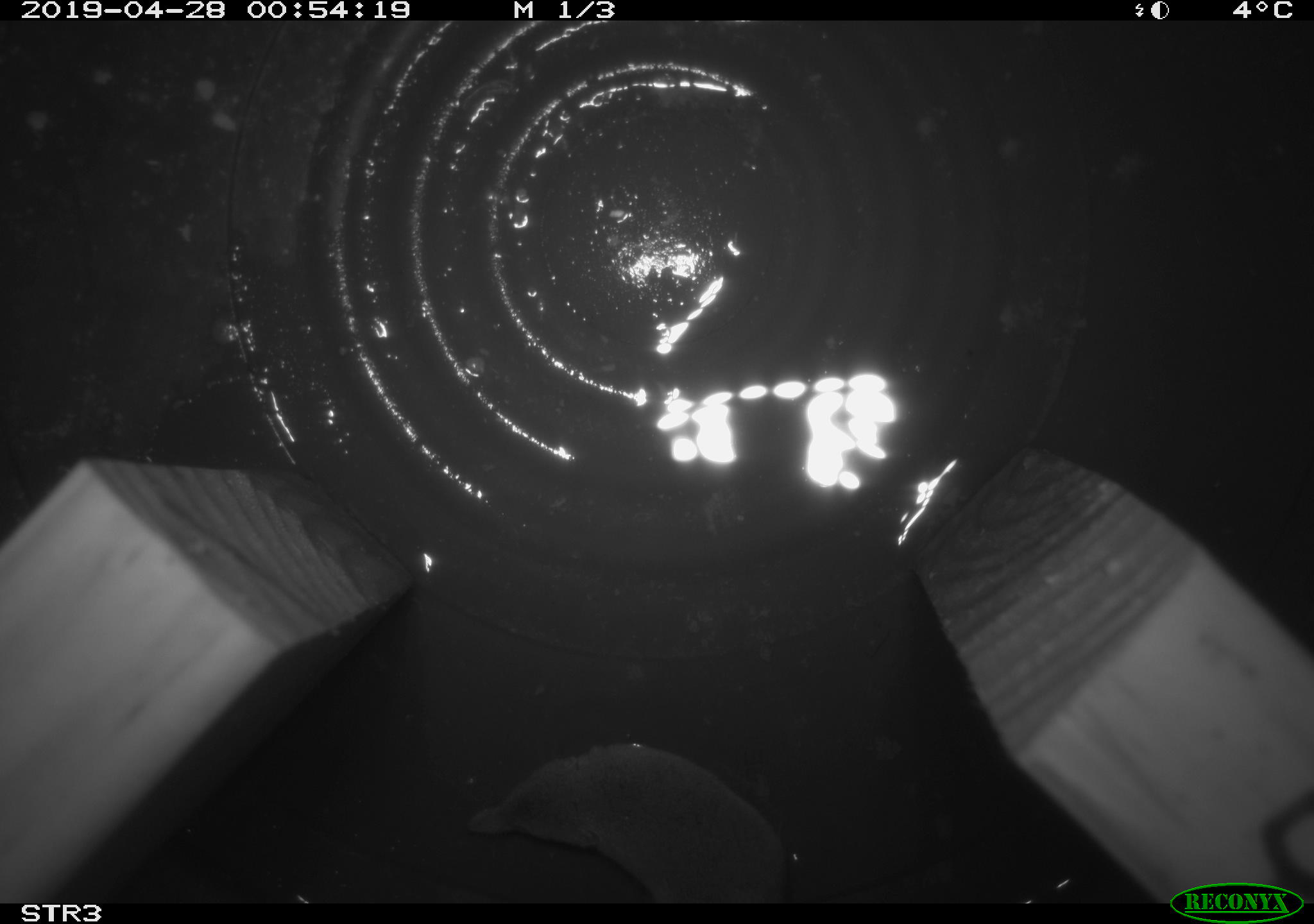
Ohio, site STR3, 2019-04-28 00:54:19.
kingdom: Animalia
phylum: Chordata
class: Mammalia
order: Eulipotyphla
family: Soricidae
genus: Sorex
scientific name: Sorex cinereus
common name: masked shrew